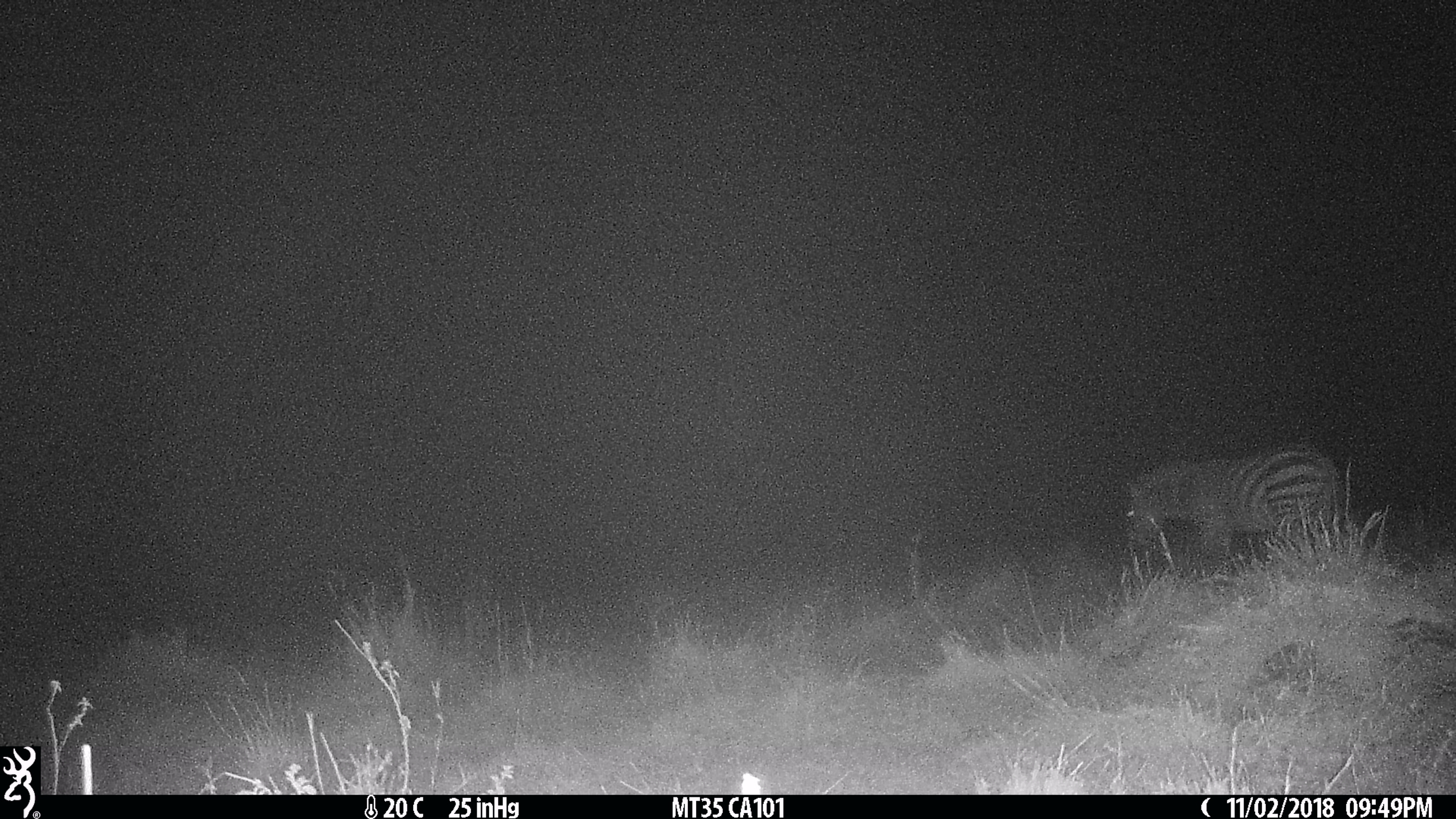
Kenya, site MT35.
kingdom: Animalia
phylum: Chordata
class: Mammalia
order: Perissodactyla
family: Equidae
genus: Equus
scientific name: Equus quagga burchellii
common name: burchell's zebra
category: zebra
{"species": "zebra (burchell's zebra) (Equus quagga burchellii)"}